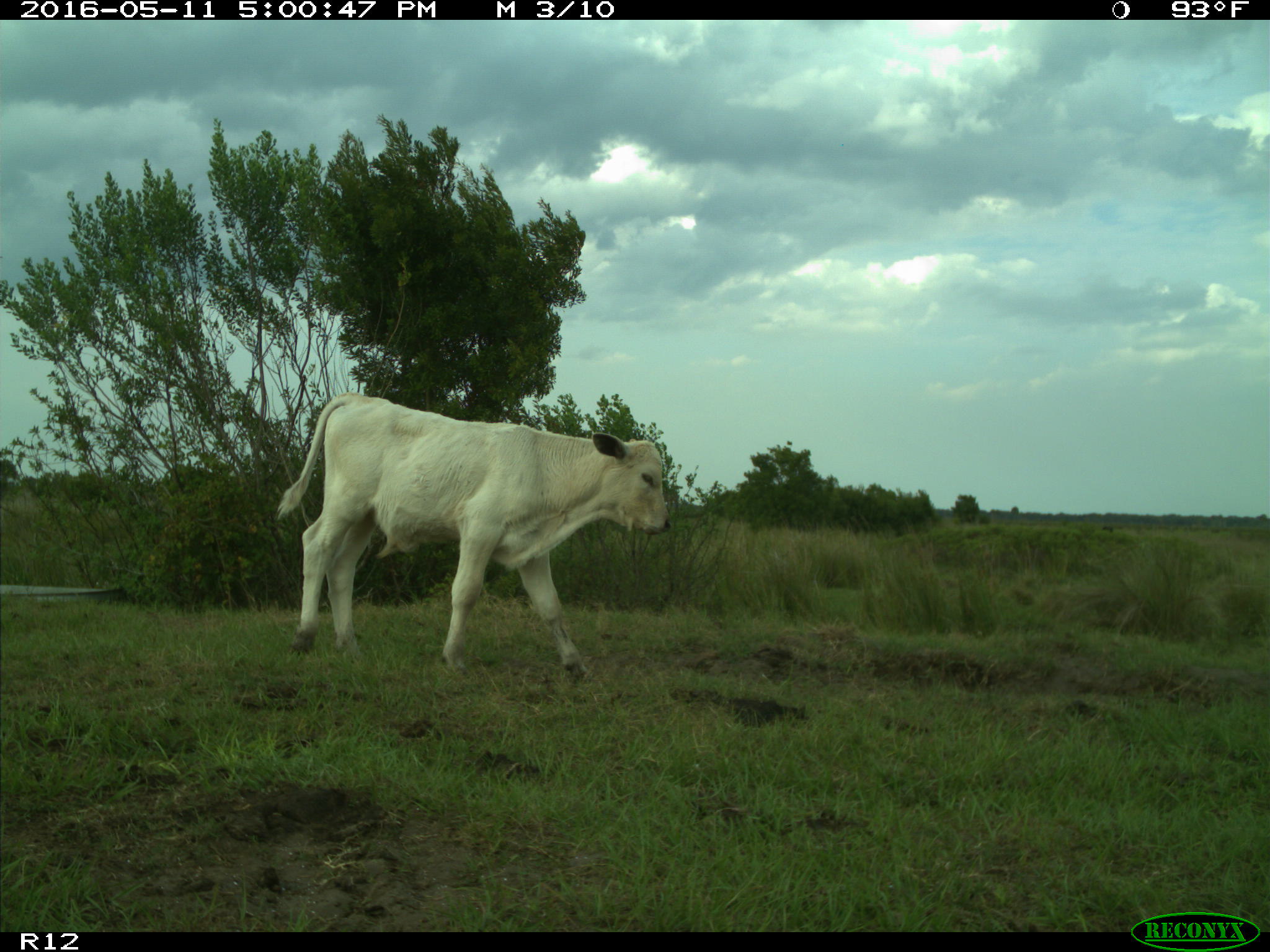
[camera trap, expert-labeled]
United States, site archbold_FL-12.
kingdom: Animalia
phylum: Chordata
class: Mammalia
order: Artiodactyla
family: Bovidae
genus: Bos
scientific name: Bos taurus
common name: domestic cow